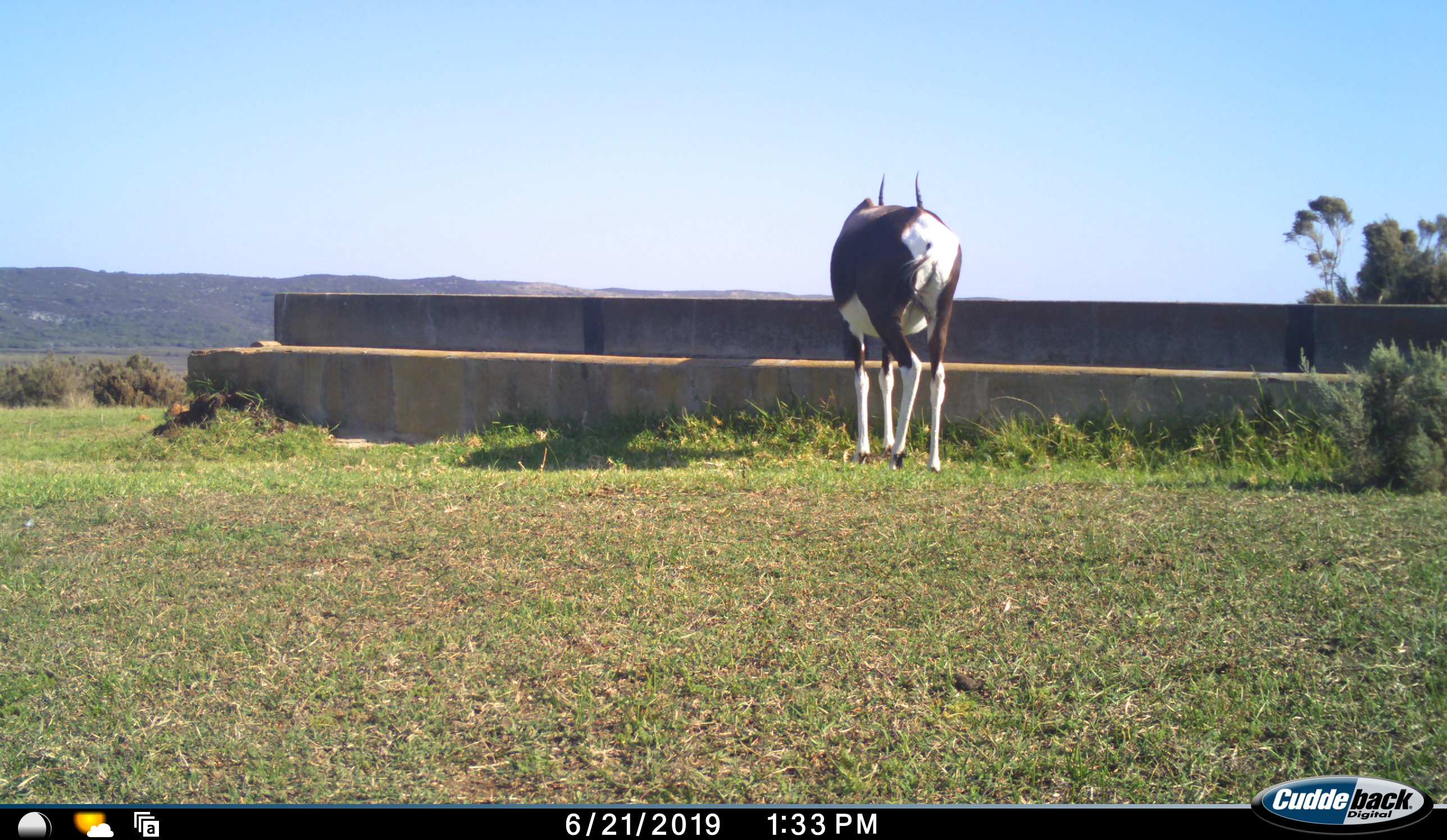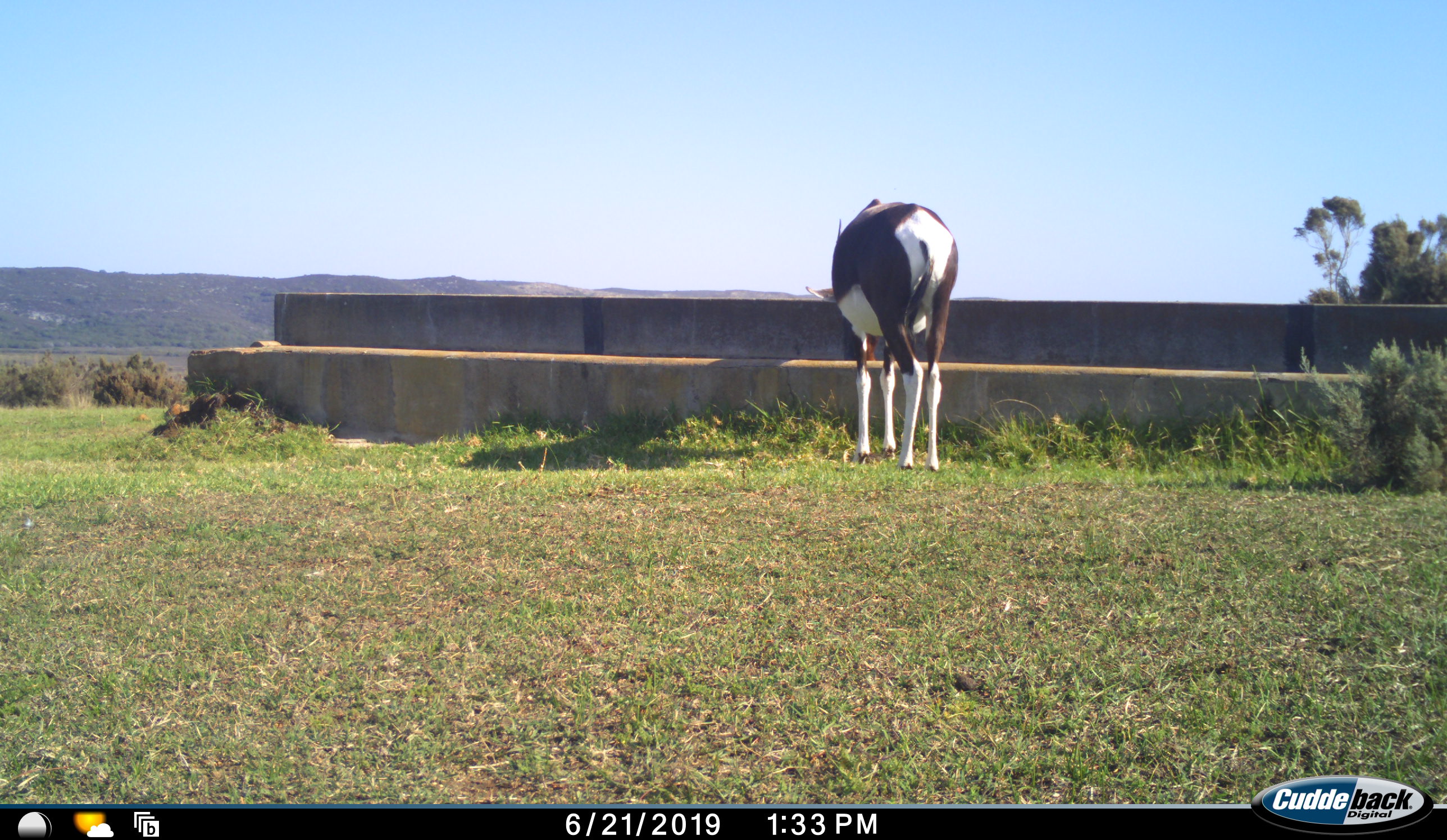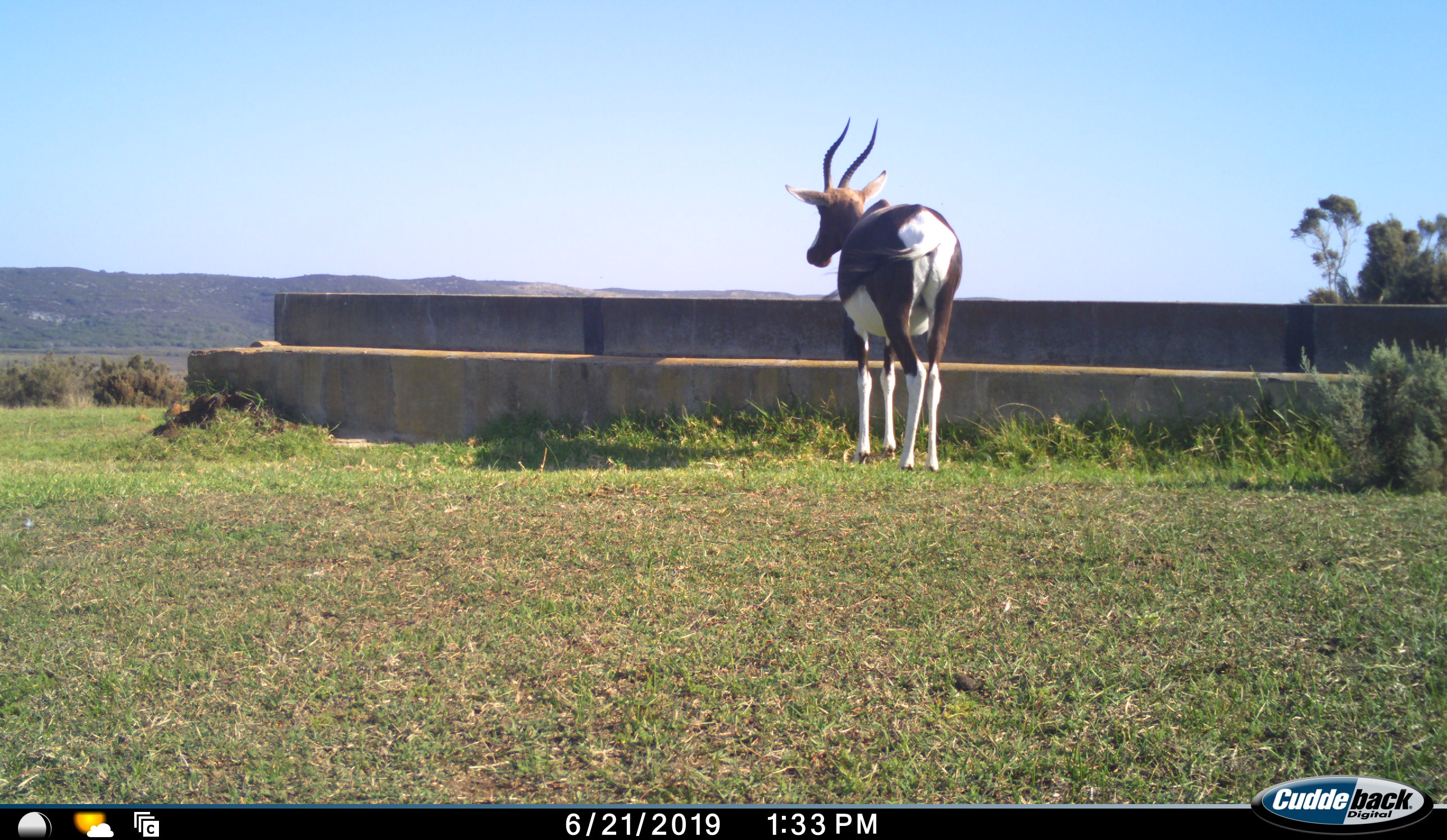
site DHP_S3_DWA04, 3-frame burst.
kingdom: Animalia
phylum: Chordata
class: Mammalia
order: Artiodactyla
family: Bovidae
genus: Damaliscus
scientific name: Damaliscus pygargus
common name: bontebok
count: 1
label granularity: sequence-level